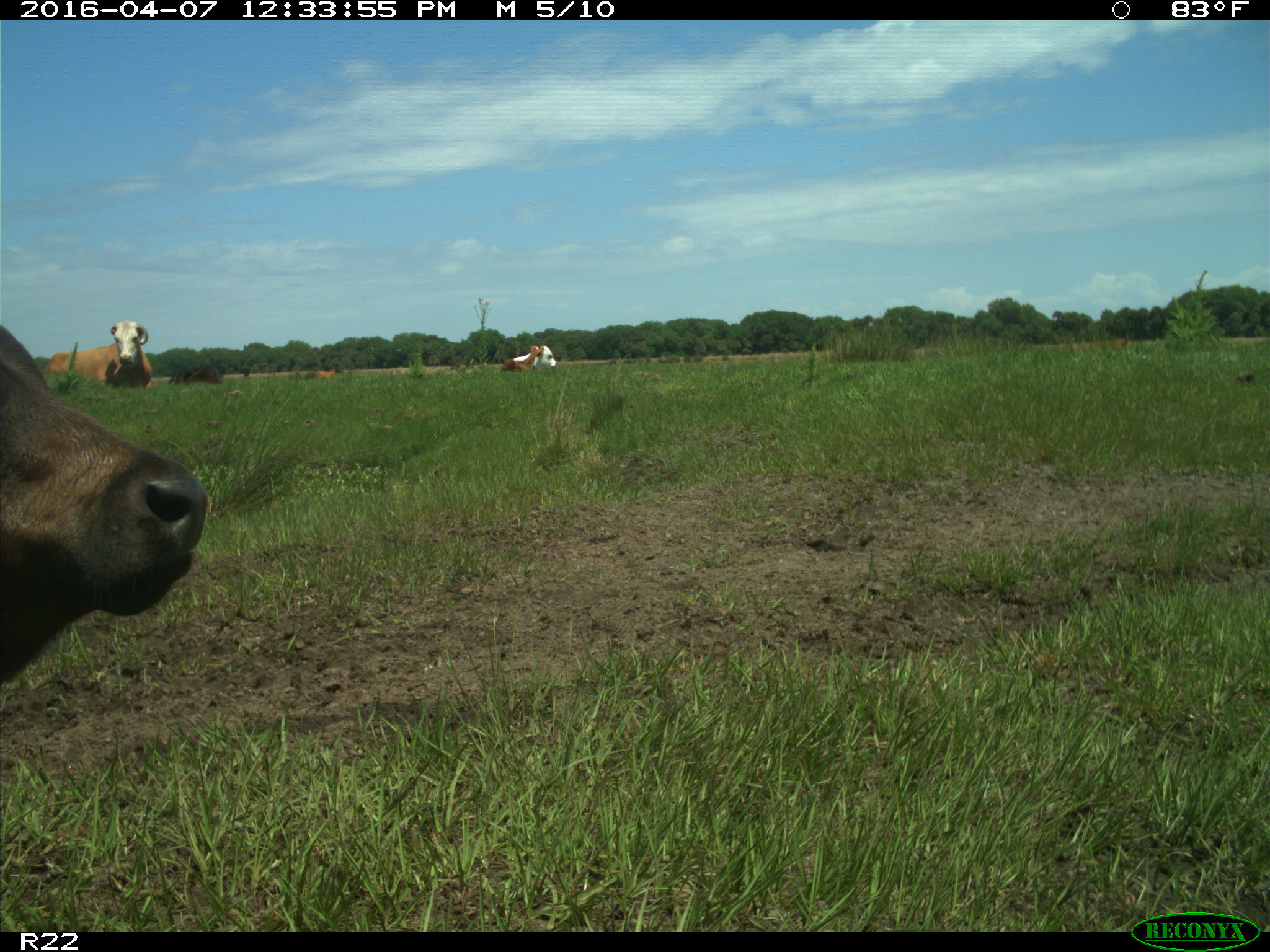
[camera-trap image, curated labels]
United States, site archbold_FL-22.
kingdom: Animalia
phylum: Chordata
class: Mammalia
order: Artiodactyla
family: Bovidae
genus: Bos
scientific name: Bos taurus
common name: domestic cow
Bos taurus (domestic cow).